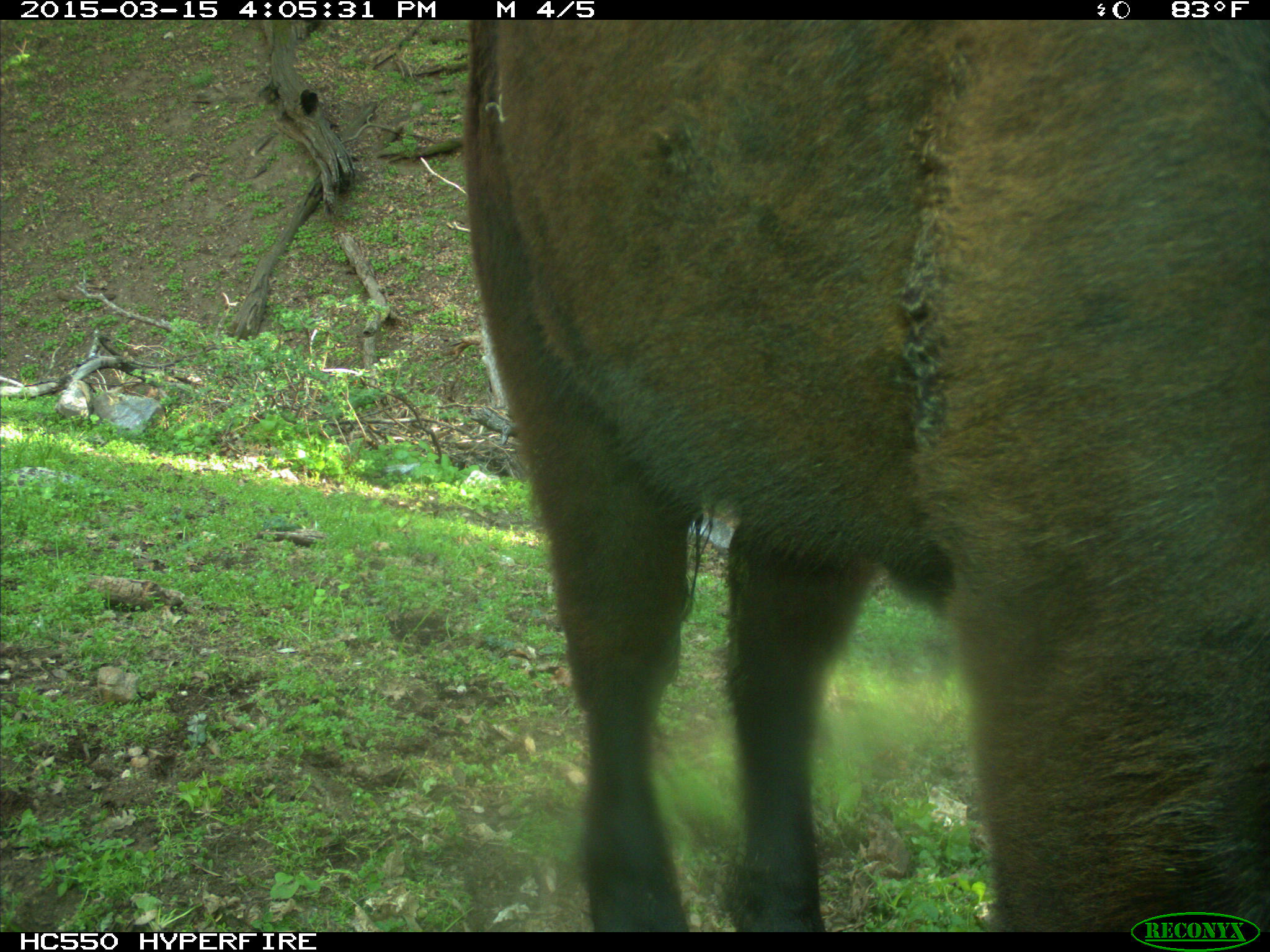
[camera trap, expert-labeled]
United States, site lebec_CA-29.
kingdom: Animalia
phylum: Chordata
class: Mammalia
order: Artiodactyla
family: Bovidae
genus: Bos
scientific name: Bos taurus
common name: domestic cow